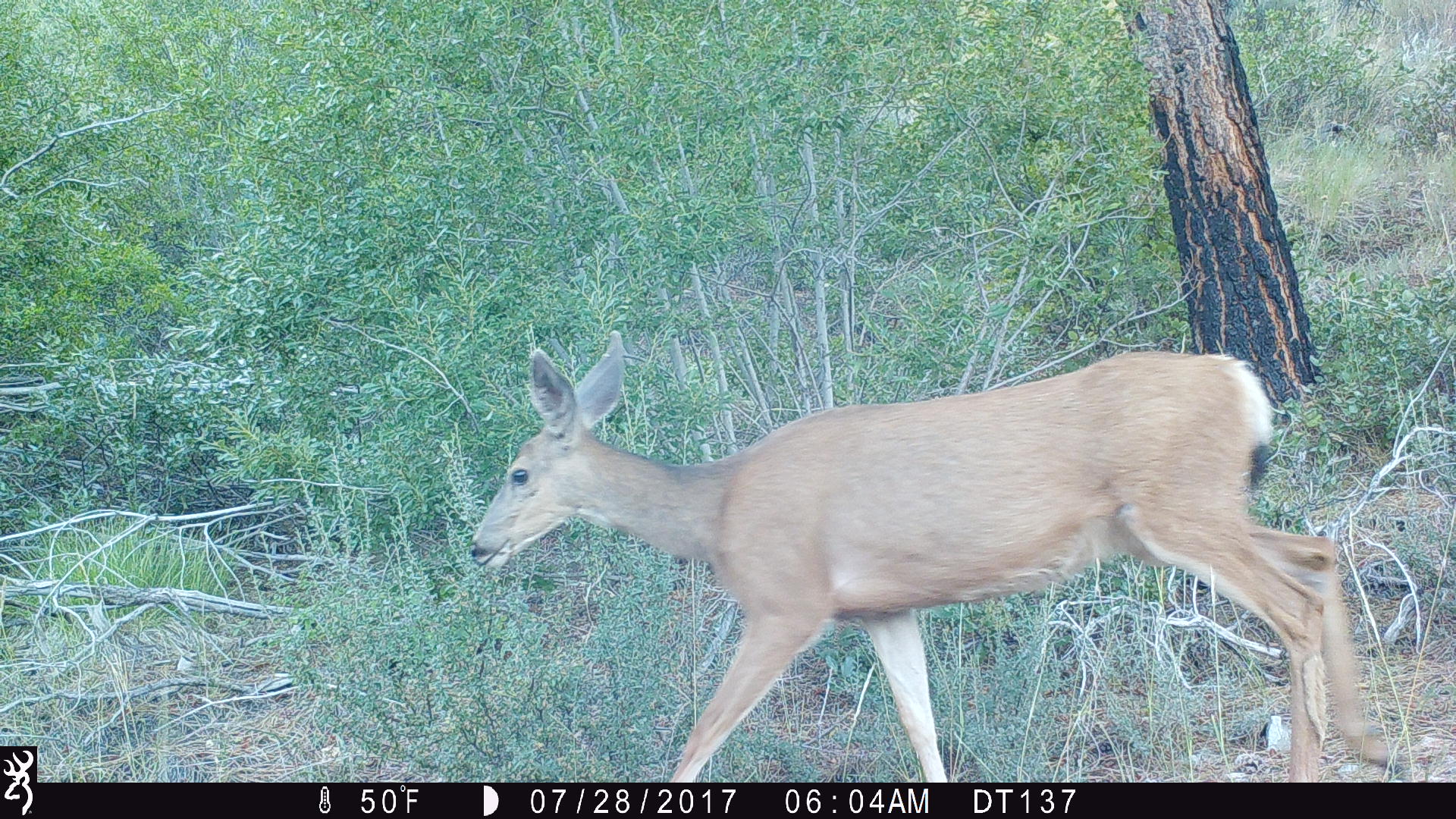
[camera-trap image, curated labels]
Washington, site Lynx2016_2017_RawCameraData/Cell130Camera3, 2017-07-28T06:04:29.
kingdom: Animalia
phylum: Chordata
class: Mammalia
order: Artiodactyla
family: Cervidae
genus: Odocoileus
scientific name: Odocoileus hemionus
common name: mule deer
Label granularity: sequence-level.